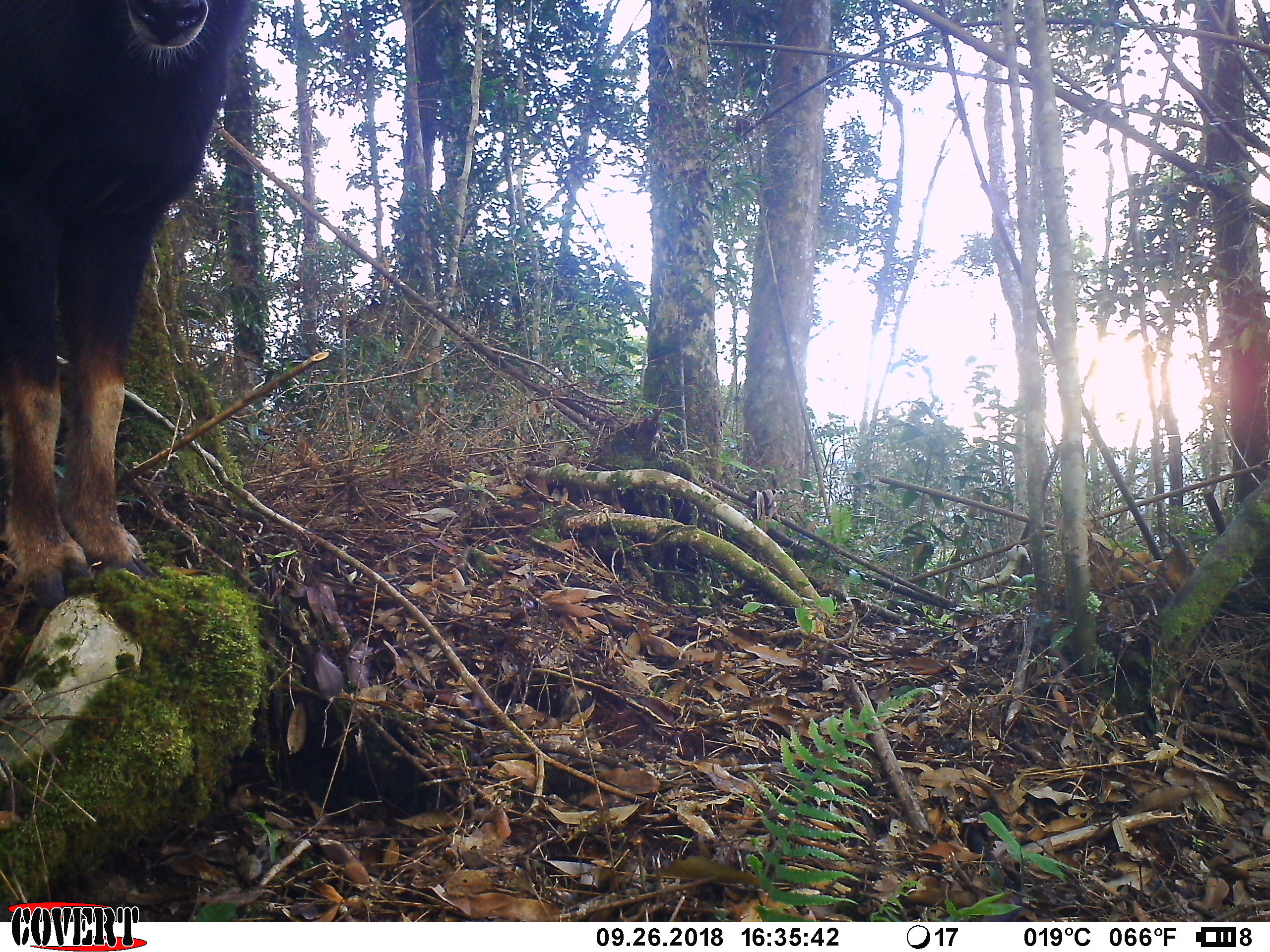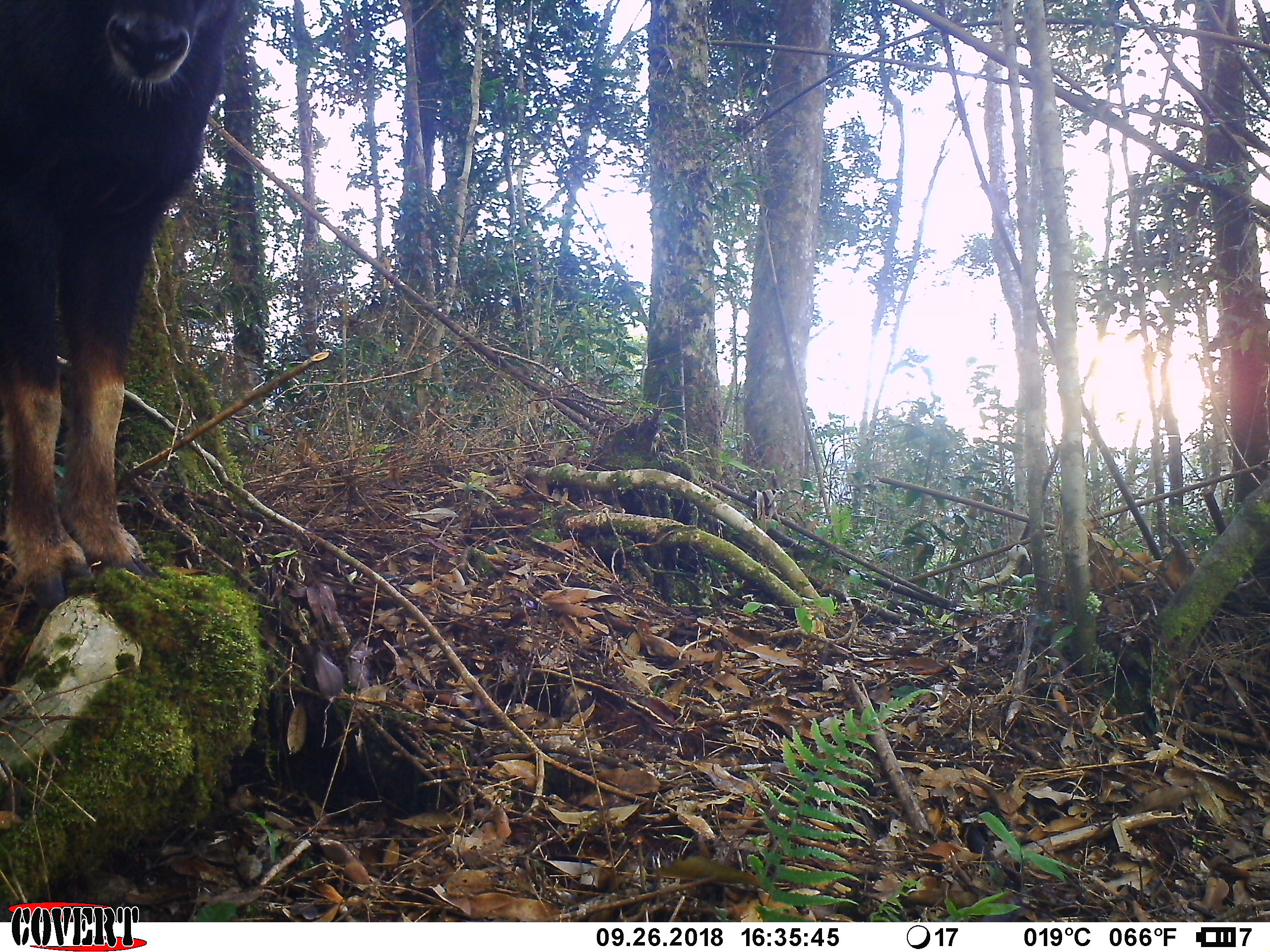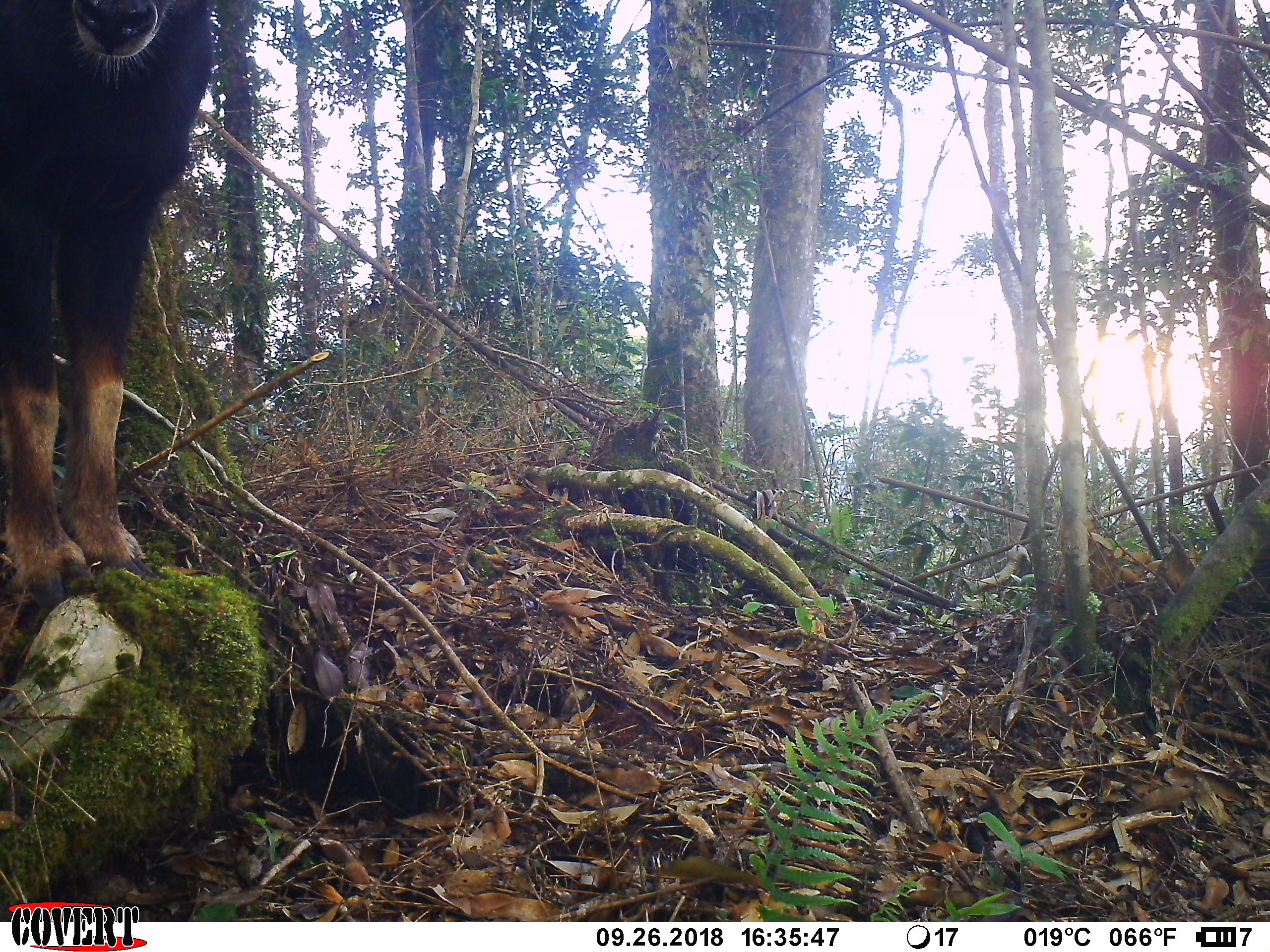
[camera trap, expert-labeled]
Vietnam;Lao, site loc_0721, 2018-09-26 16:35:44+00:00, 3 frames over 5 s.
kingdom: Animalia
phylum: Chordata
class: Mammalia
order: Artiodactyla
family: Bovidae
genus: Capricornis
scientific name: Capricornis sumatraensis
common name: chinese serow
Chinese serow (Capricornis sumatraensis). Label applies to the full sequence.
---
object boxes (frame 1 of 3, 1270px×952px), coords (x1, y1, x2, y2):
chinese serow: (0, 0, 258, 608)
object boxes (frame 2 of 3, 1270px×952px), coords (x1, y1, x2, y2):
chinese serow: (0, 0, 243, 608)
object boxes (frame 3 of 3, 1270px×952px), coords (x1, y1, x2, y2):
chinese serow: (0, 0, 212, 608)